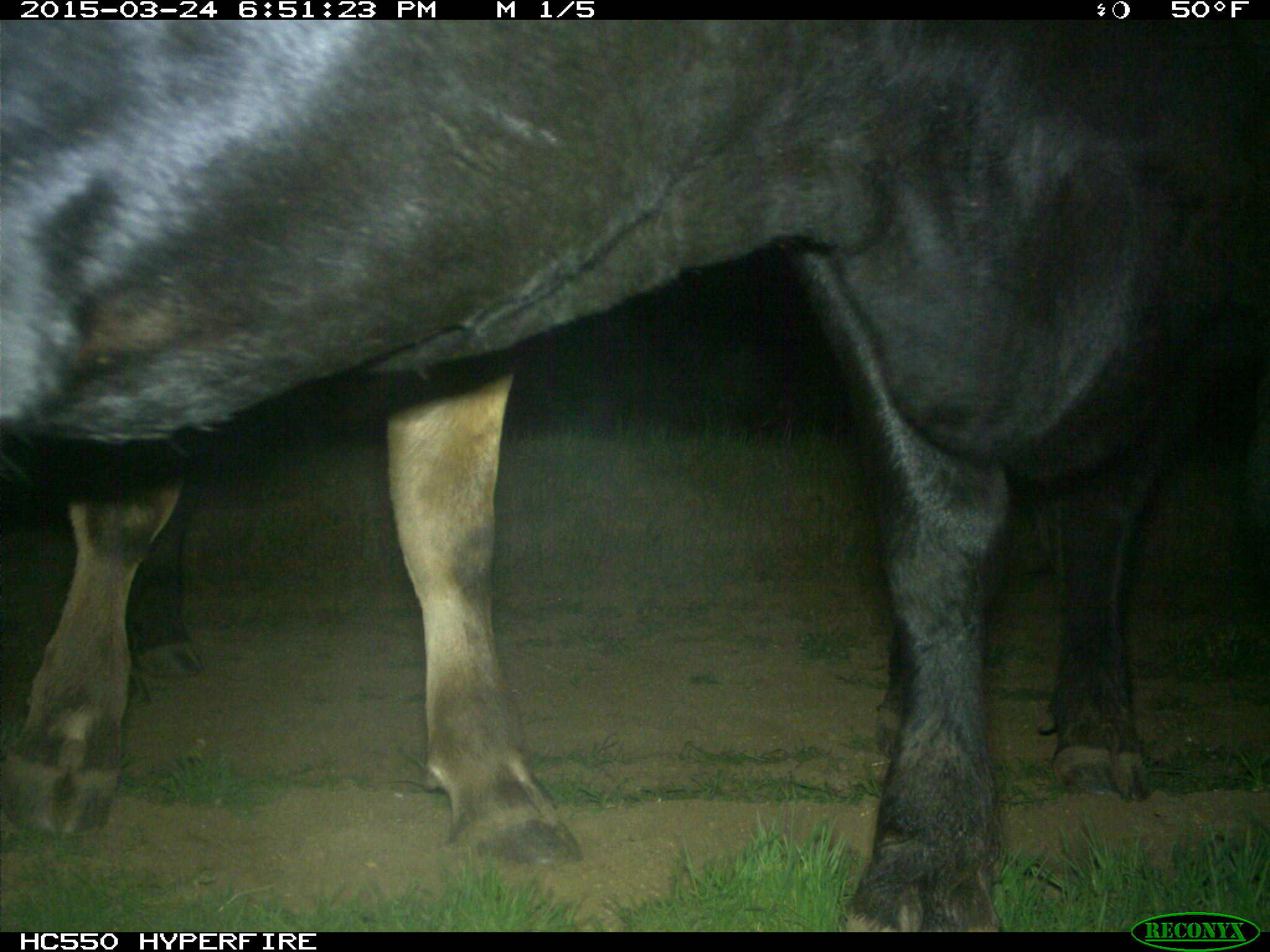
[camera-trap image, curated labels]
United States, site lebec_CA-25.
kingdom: Animalia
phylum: Chordata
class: Mammalia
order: Artiodactyla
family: Bovidae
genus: Bos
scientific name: Bos taurus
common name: domestic cow